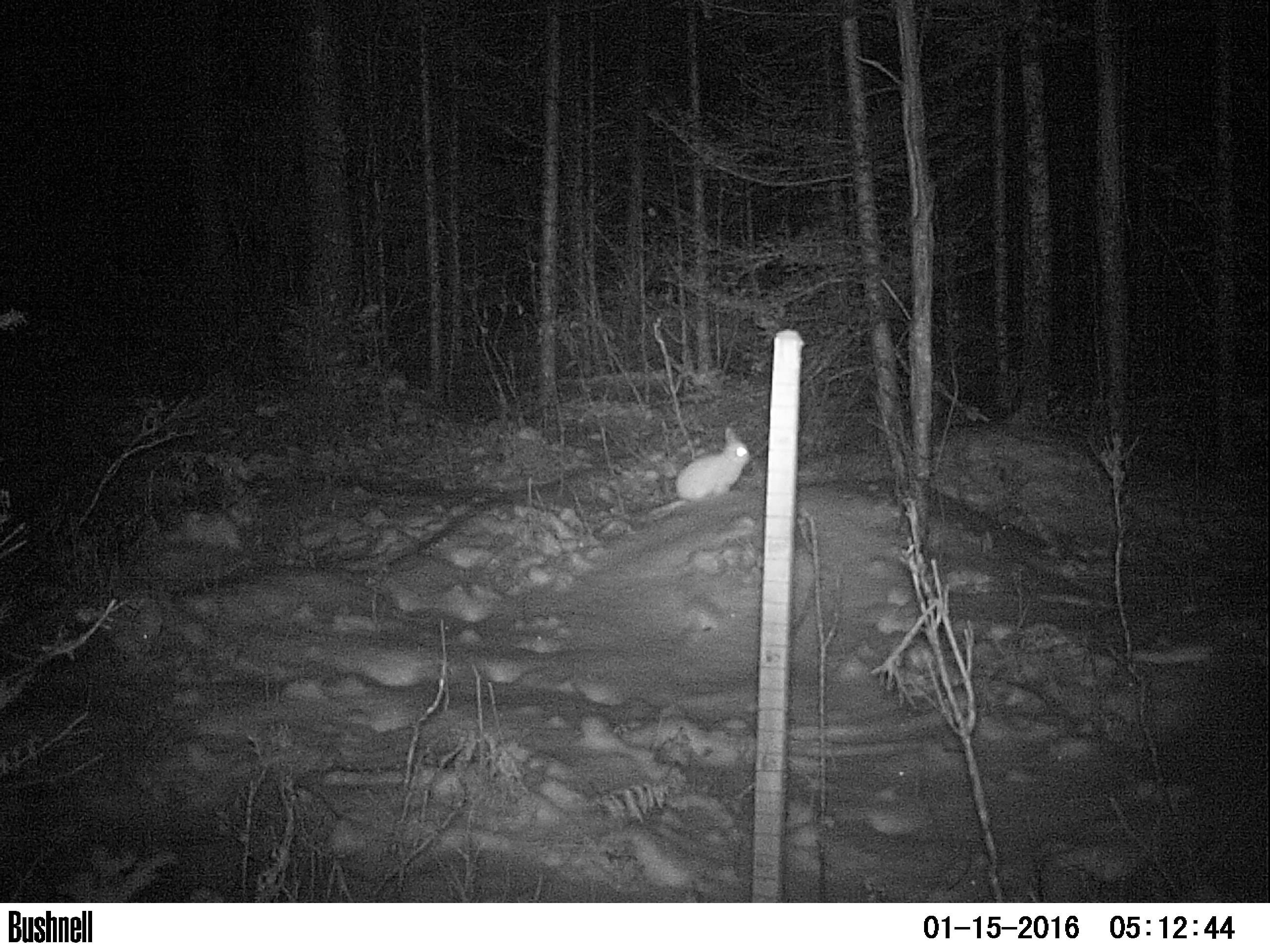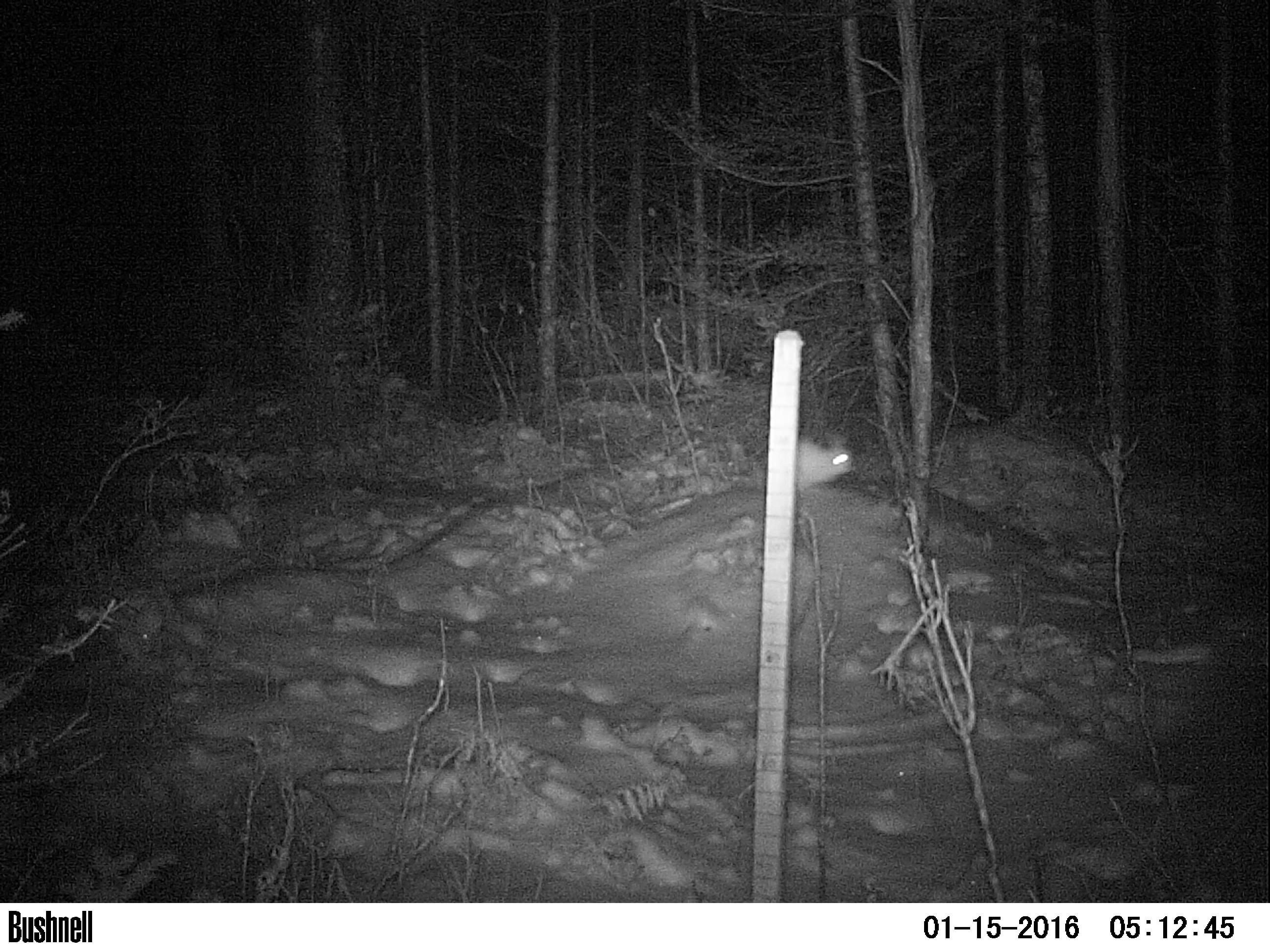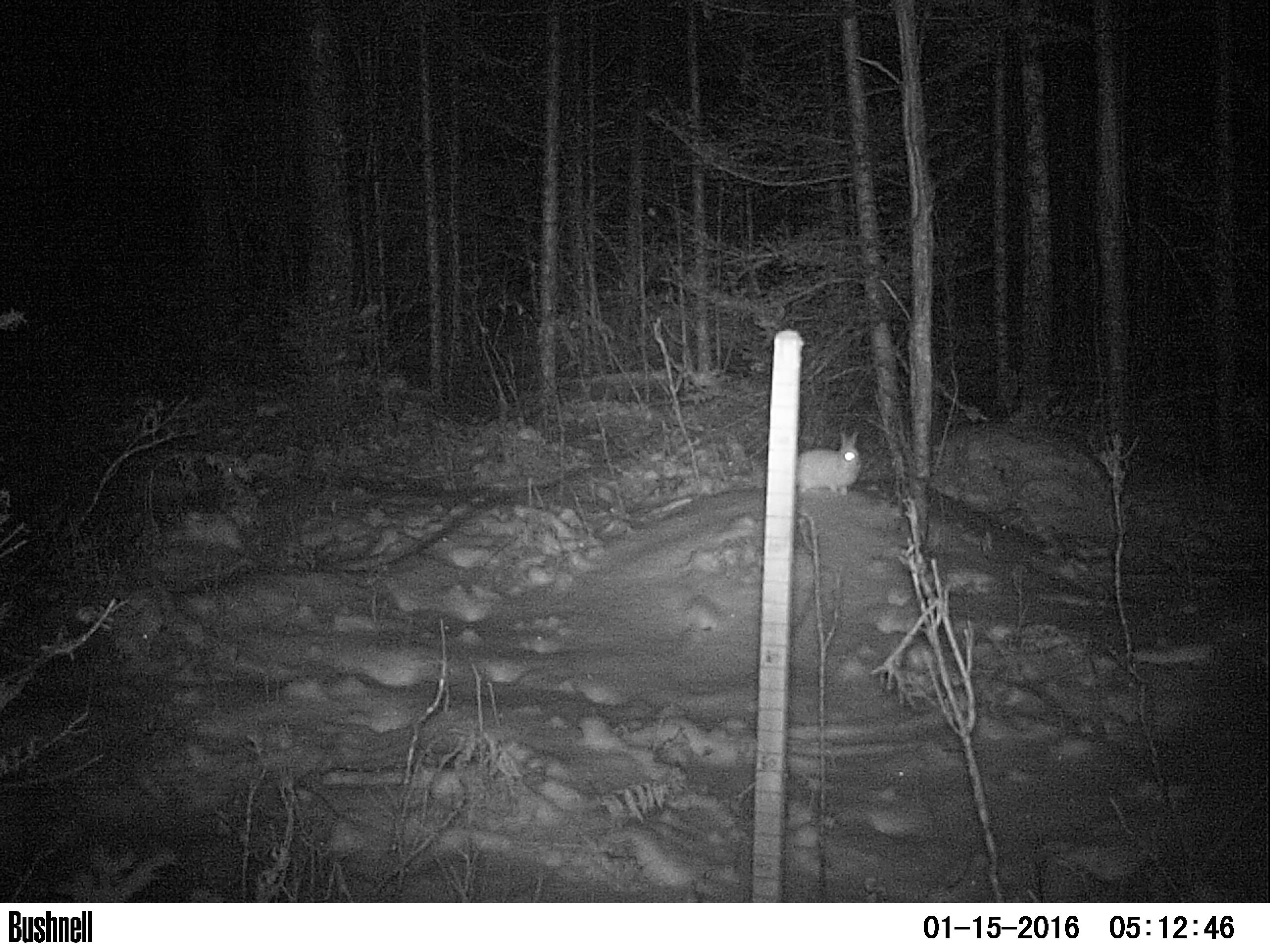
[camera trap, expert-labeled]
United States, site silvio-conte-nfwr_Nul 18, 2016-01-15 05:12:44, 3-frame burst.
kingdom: Animalia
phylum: Chordata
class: Mammalia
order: Lagomorpha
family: Leporidae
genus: Lepus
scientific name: Lepus americanus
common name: snowshoe hare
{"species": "snowshoe hare (Lepus americanus)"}